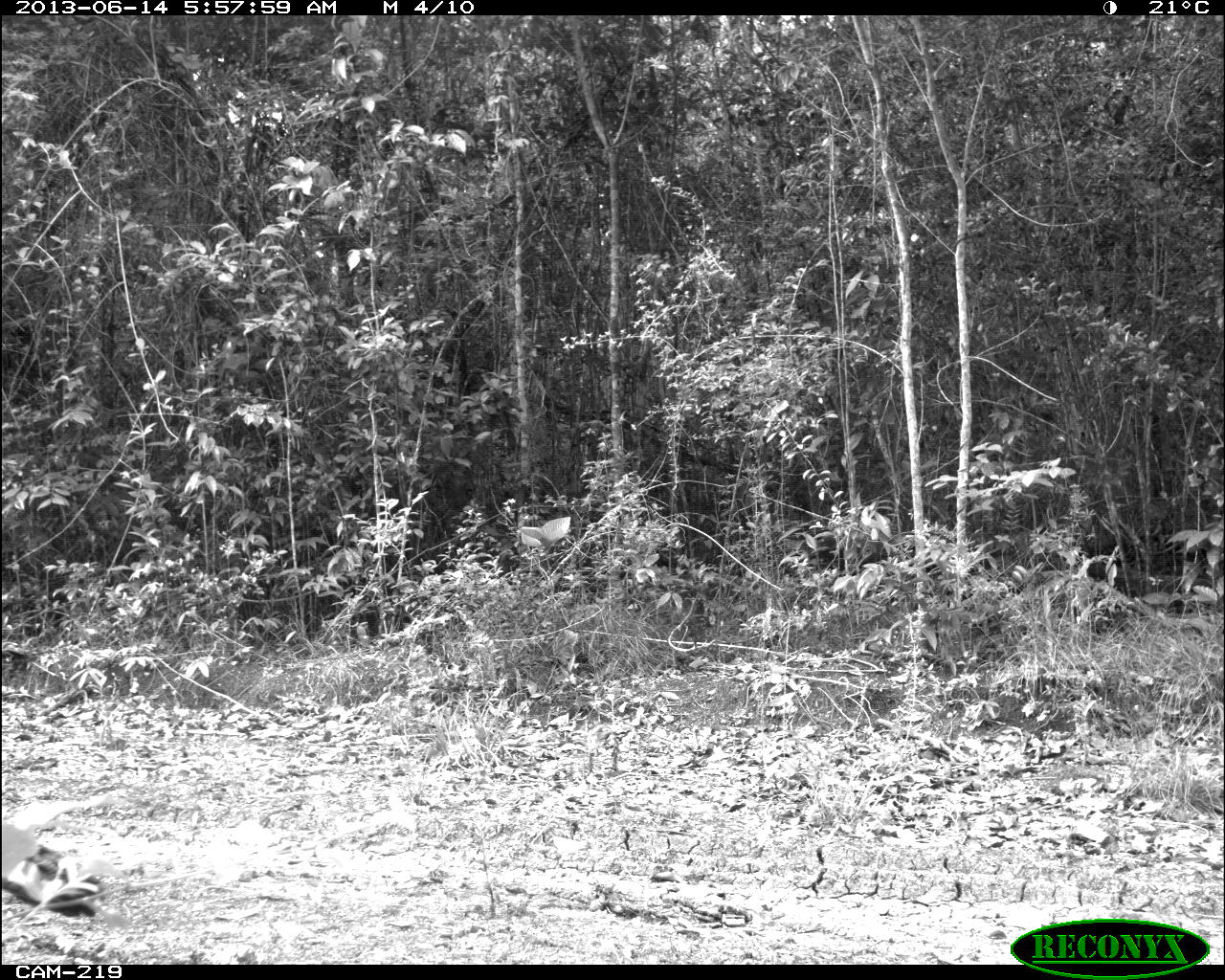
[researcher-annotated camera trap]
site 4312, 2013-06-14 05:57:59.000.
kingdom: Animalia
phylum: Chordata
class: Aves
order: Galliformes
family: Phasianidae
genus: Meleagris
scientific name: Meleagris ocellata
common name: ocellated turkey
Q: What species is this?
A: Meleagris ocellata (ocellated turkey).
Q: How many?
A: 1.